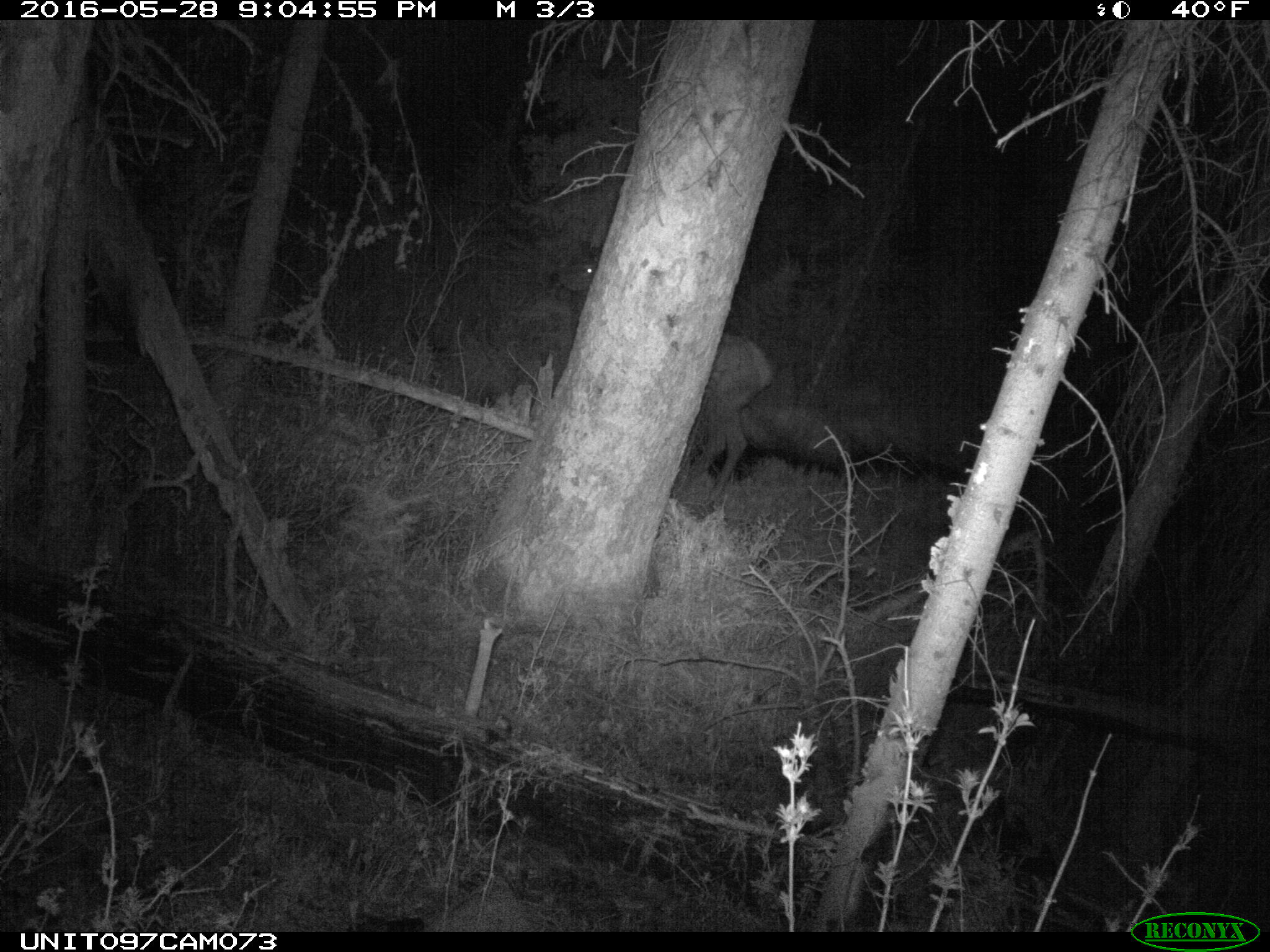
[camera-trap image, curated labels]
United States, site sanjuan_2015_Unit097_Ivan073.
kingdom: Animalia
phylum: Chordata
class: Mammalia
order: Artiodactyla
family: Cervidae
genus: Cervus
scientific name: Cervus elaphus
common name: red deer